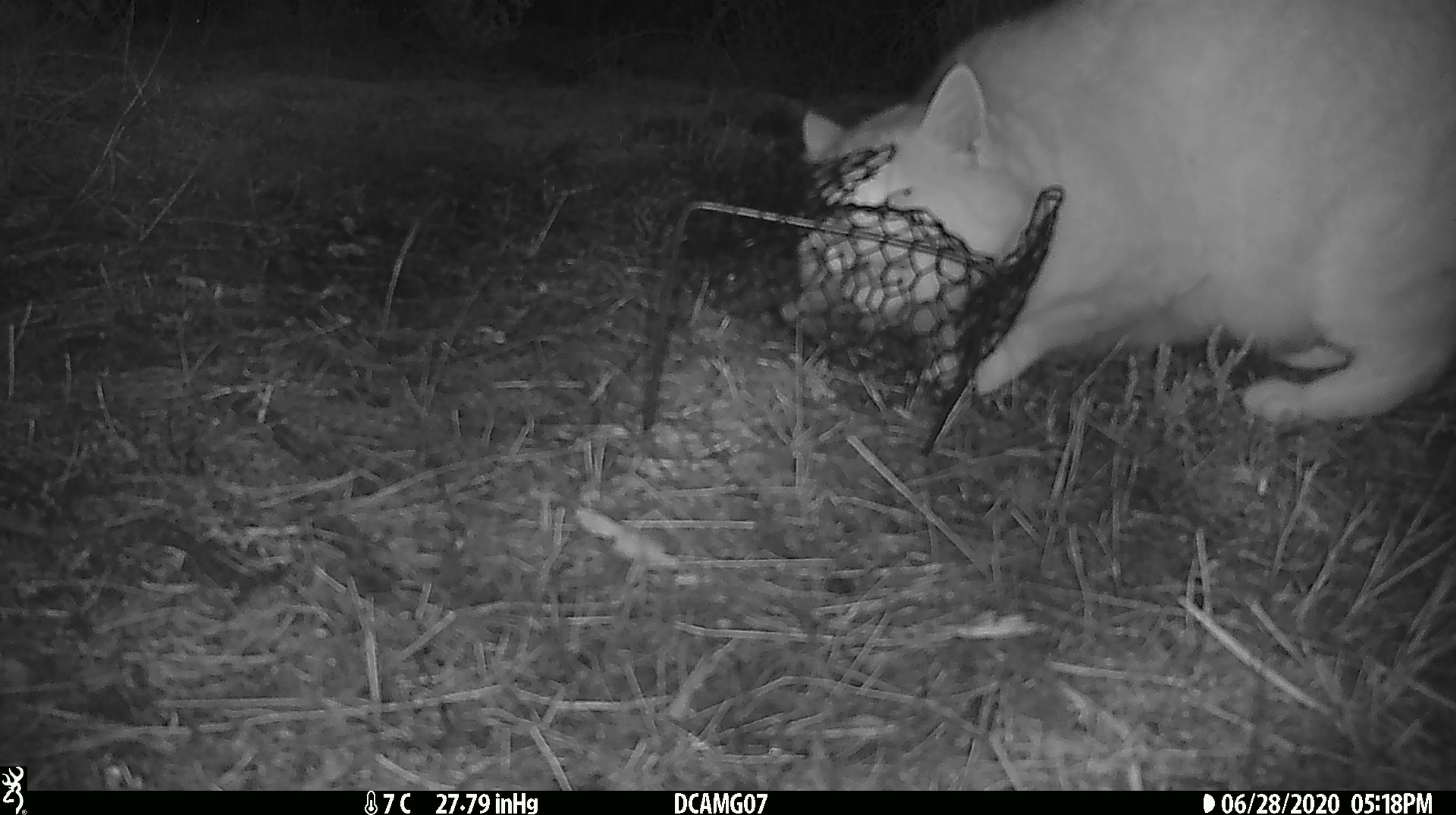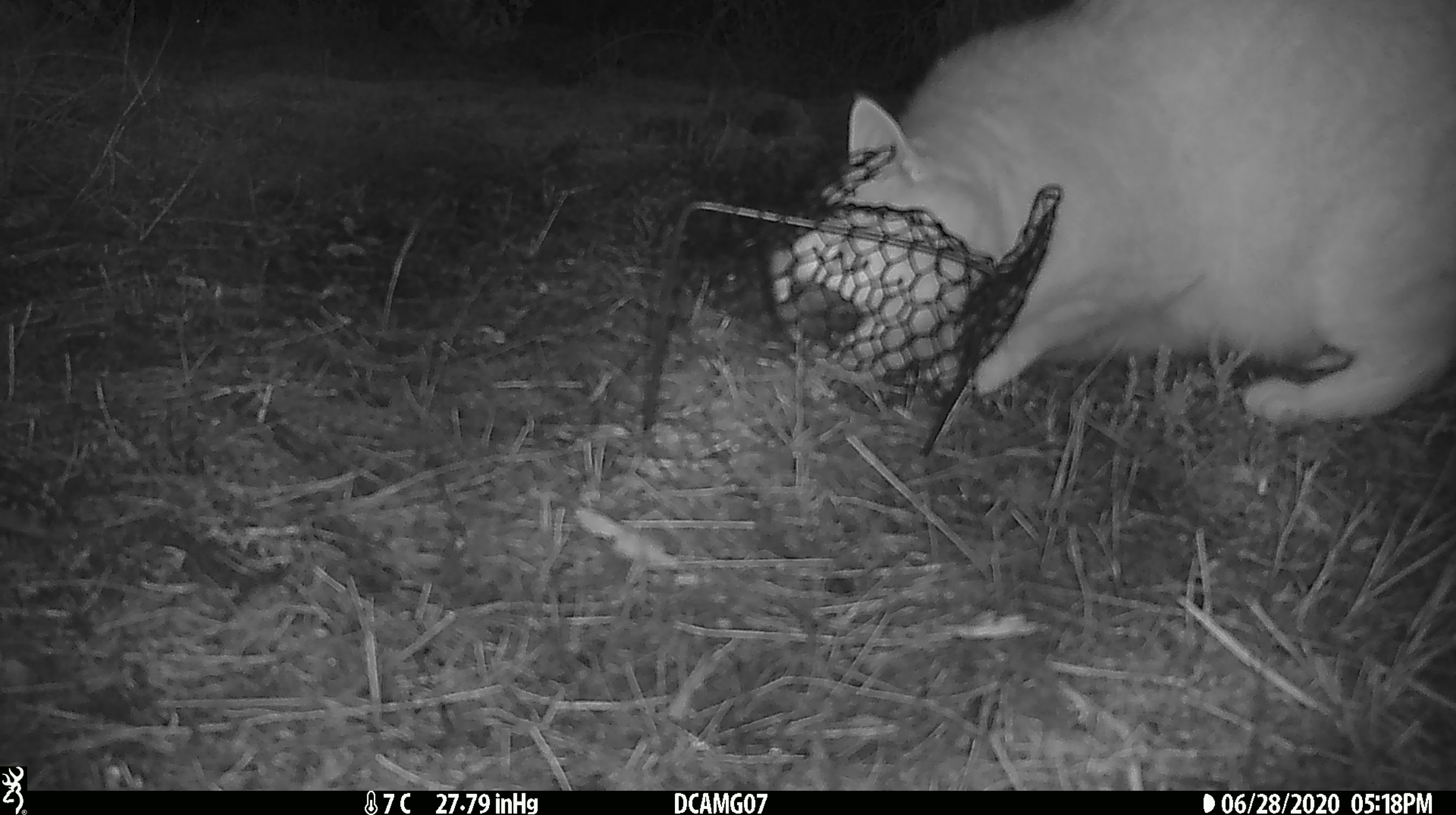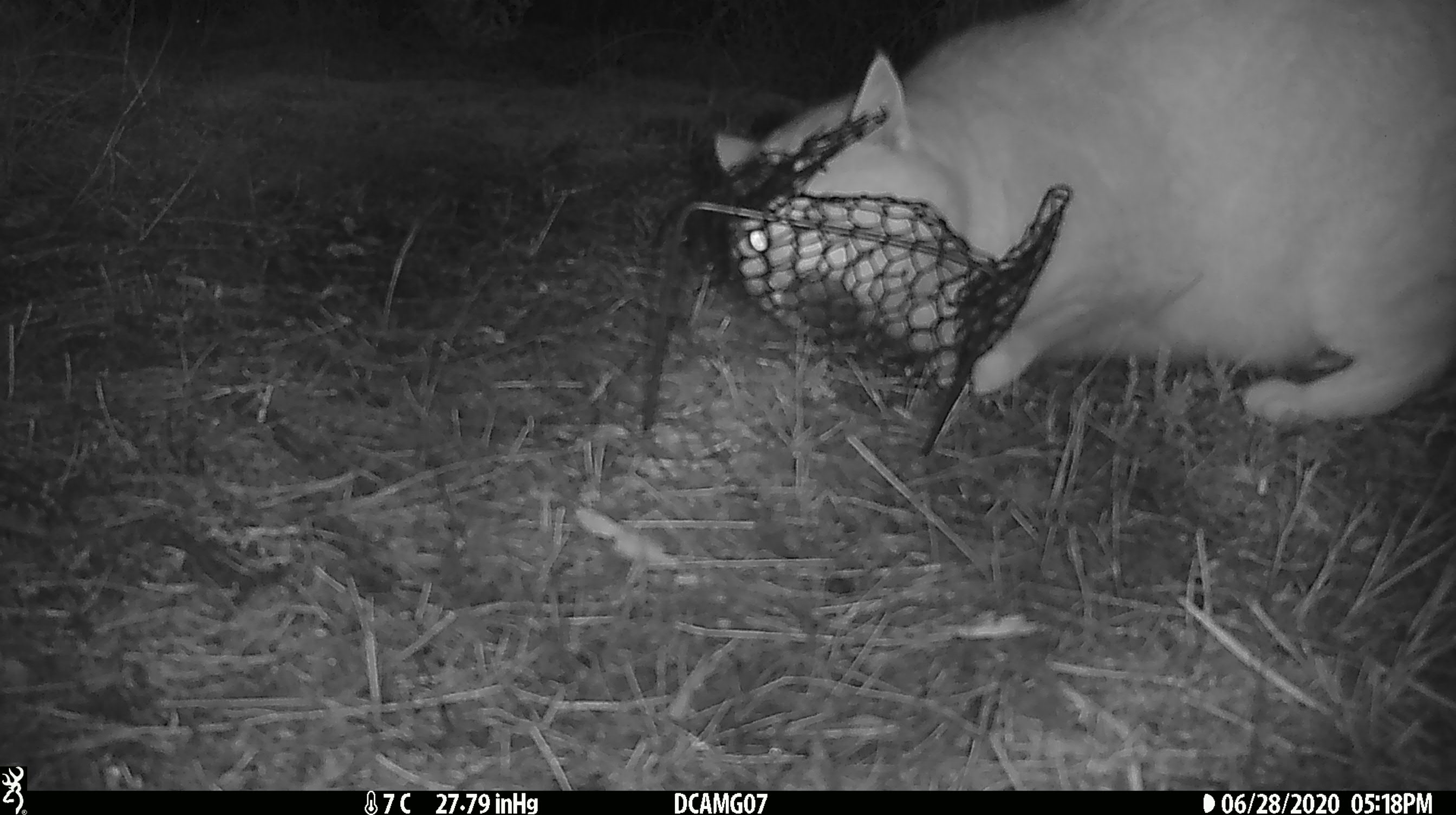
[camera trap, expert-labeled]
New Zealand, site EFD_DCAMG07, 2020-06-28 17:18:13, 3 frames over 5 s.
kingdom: Animalia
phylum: Chordata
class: Mammalia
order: Carnivora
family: Felidae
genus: Felis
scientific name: Felis catus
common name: domestic cat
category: cat